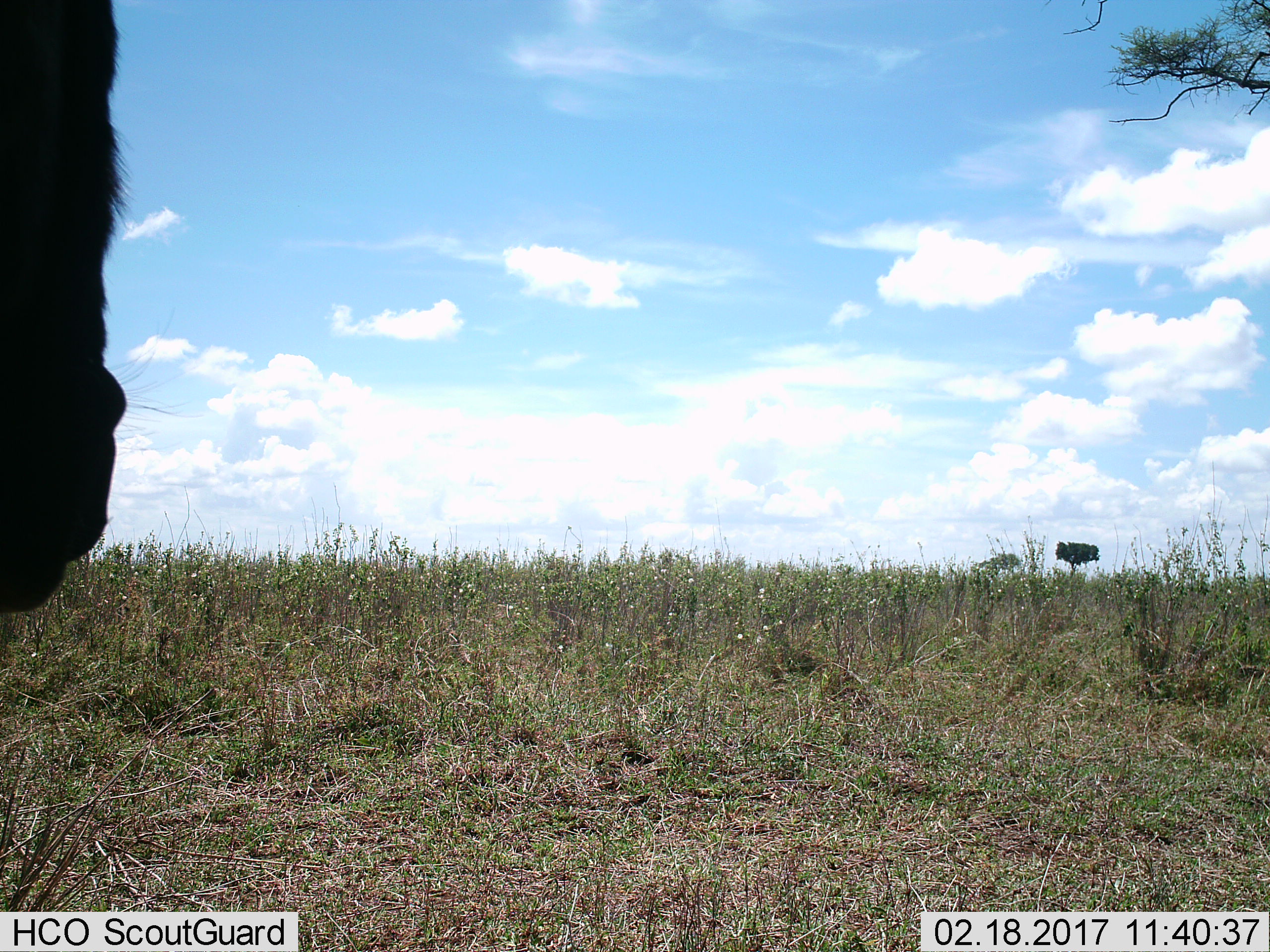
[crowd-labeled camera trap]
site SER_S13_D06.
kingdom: Animalia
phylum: Chordata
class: Mammalia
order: Artiodactyla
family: Bovidae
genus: Connochaetes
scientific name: Connochaetes taurinus taurinus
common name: blue wildebeest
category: wildebeestblue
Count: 1.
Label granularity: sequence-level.